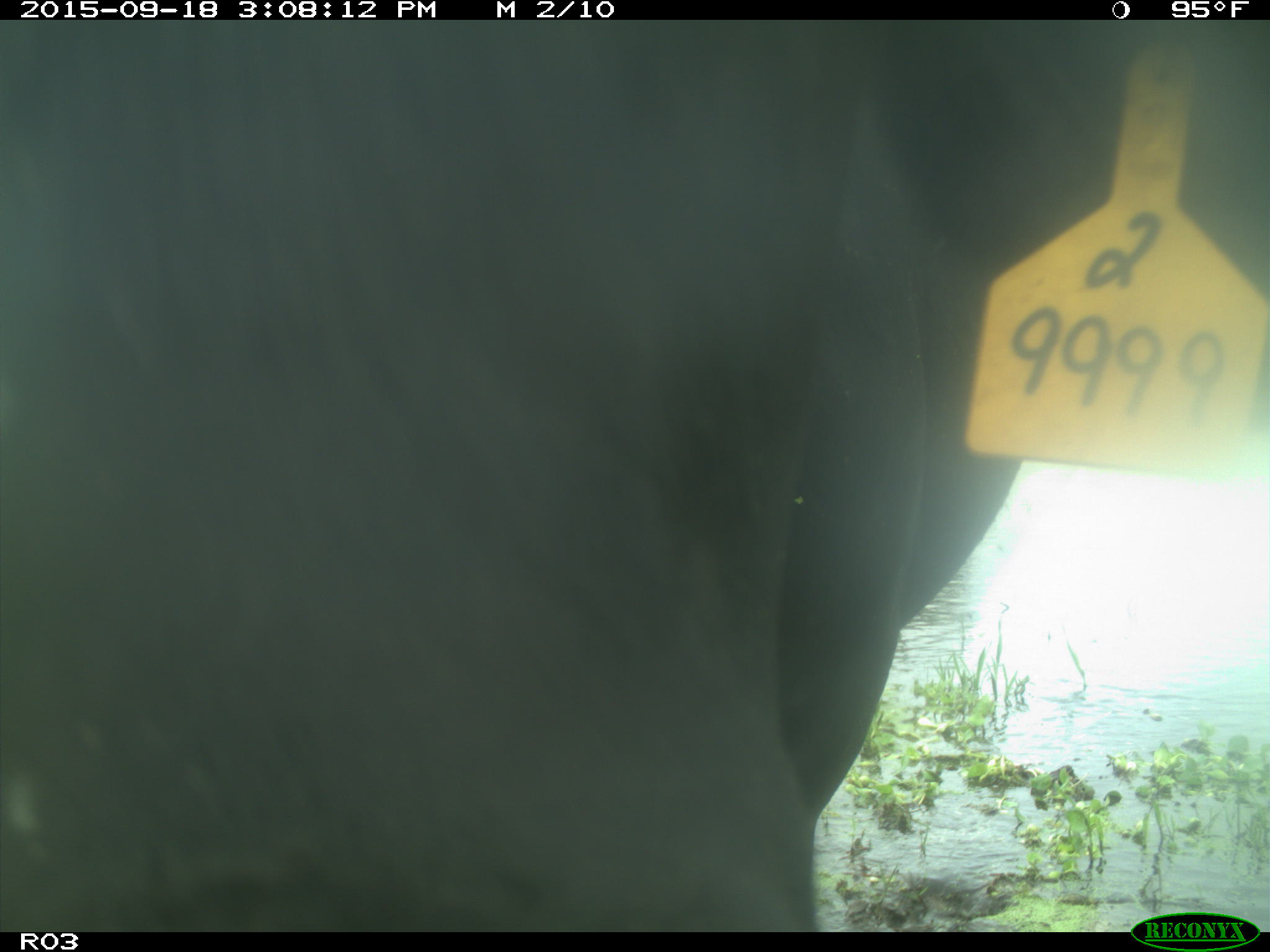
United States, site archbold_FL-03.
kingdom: Animalia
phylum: Chordata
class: Mammalia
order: Artiodactyla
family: Bovidae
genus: Bos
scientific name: Bos taurus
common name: domestic cow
Bos taurus (domestic cow).